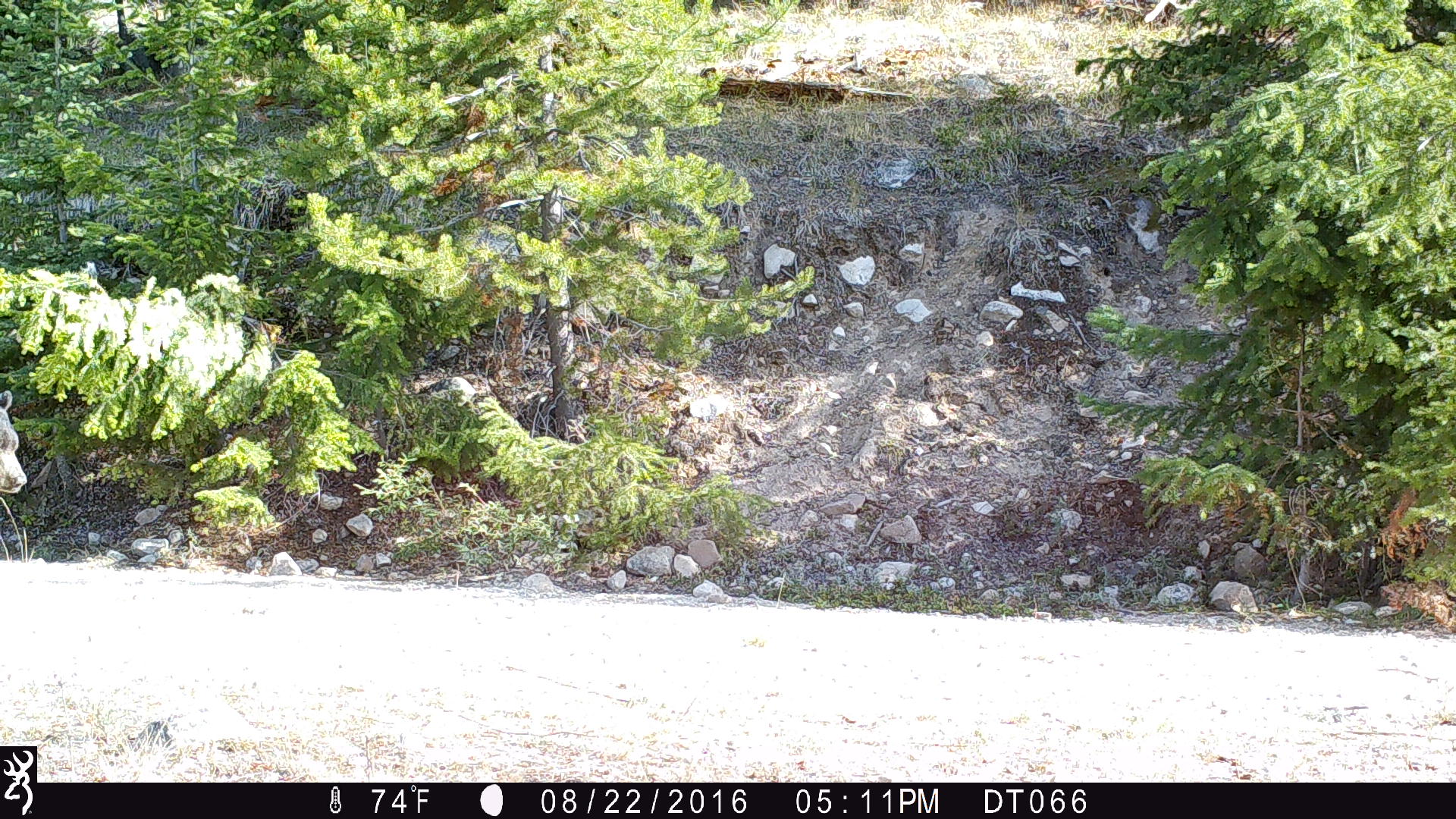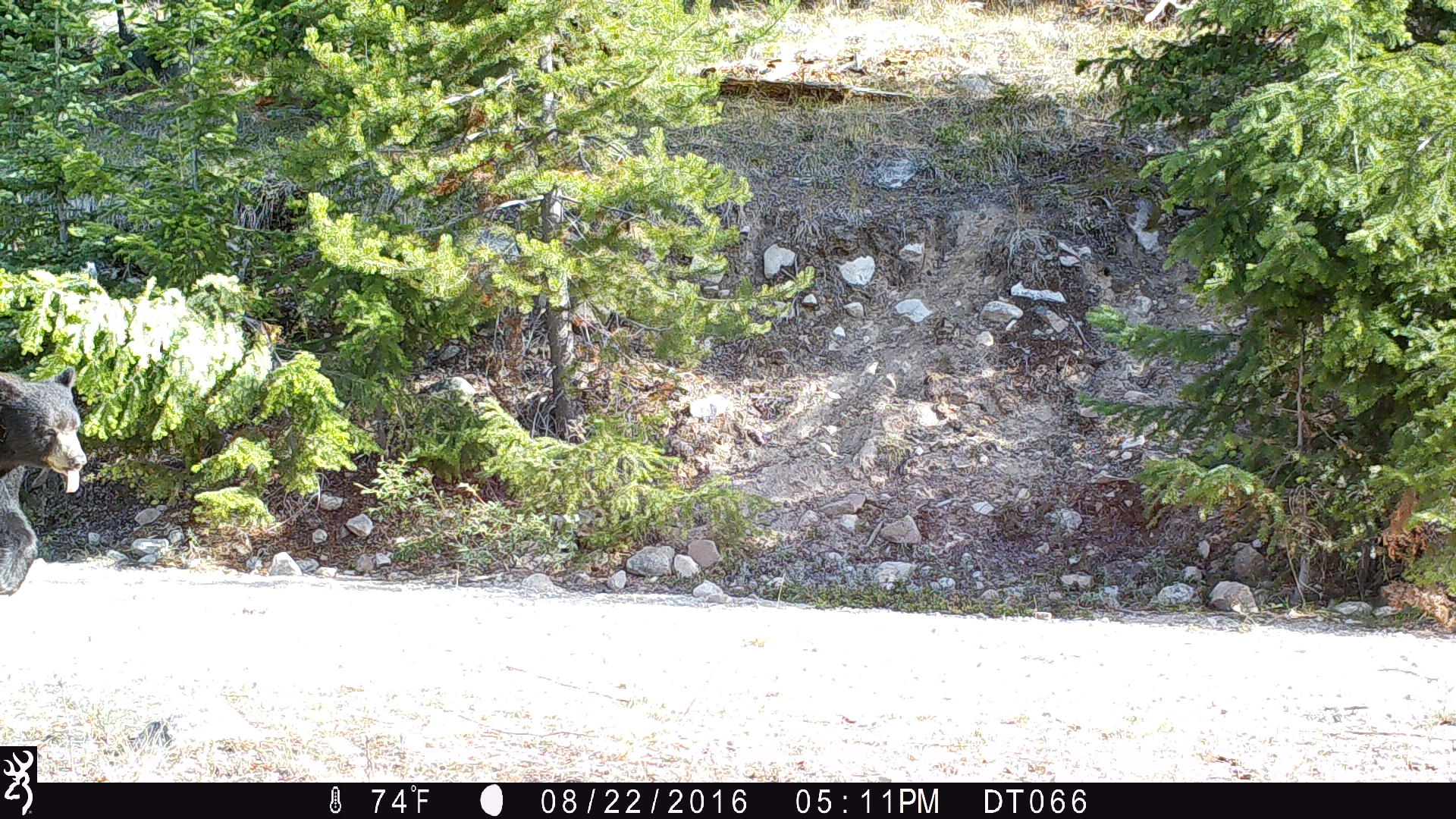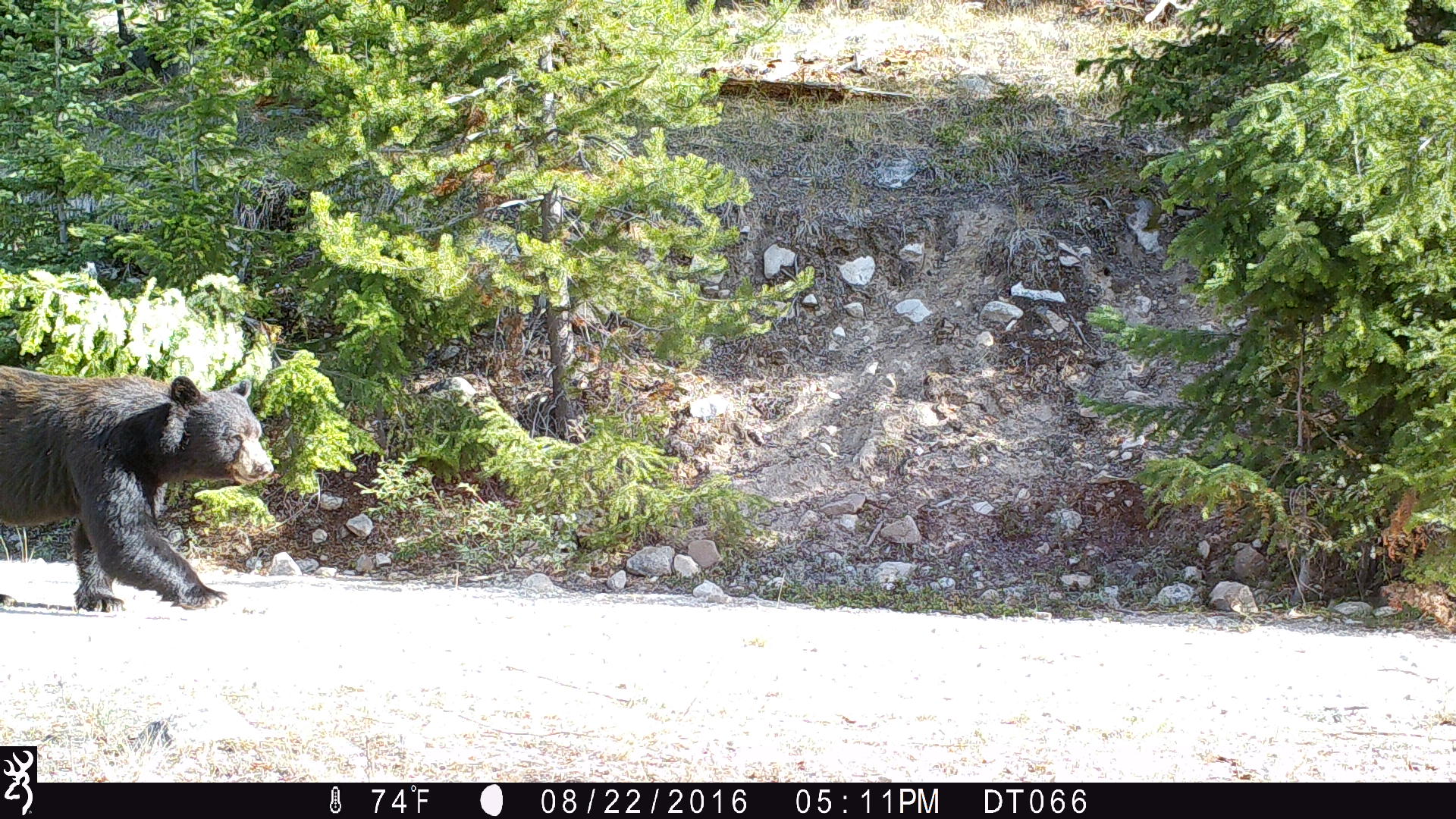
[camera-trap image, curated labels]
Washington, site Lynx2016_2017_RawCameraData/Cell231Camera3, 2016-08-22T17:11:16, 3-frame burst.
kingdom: Animalia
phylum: Chordata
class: Mammalia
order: Carnivora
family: Ursidae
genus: Ursus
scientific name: Ursus americanus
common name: american black bear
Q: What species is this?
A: Ursus americanus (american black bear).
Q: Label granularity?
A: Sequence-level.